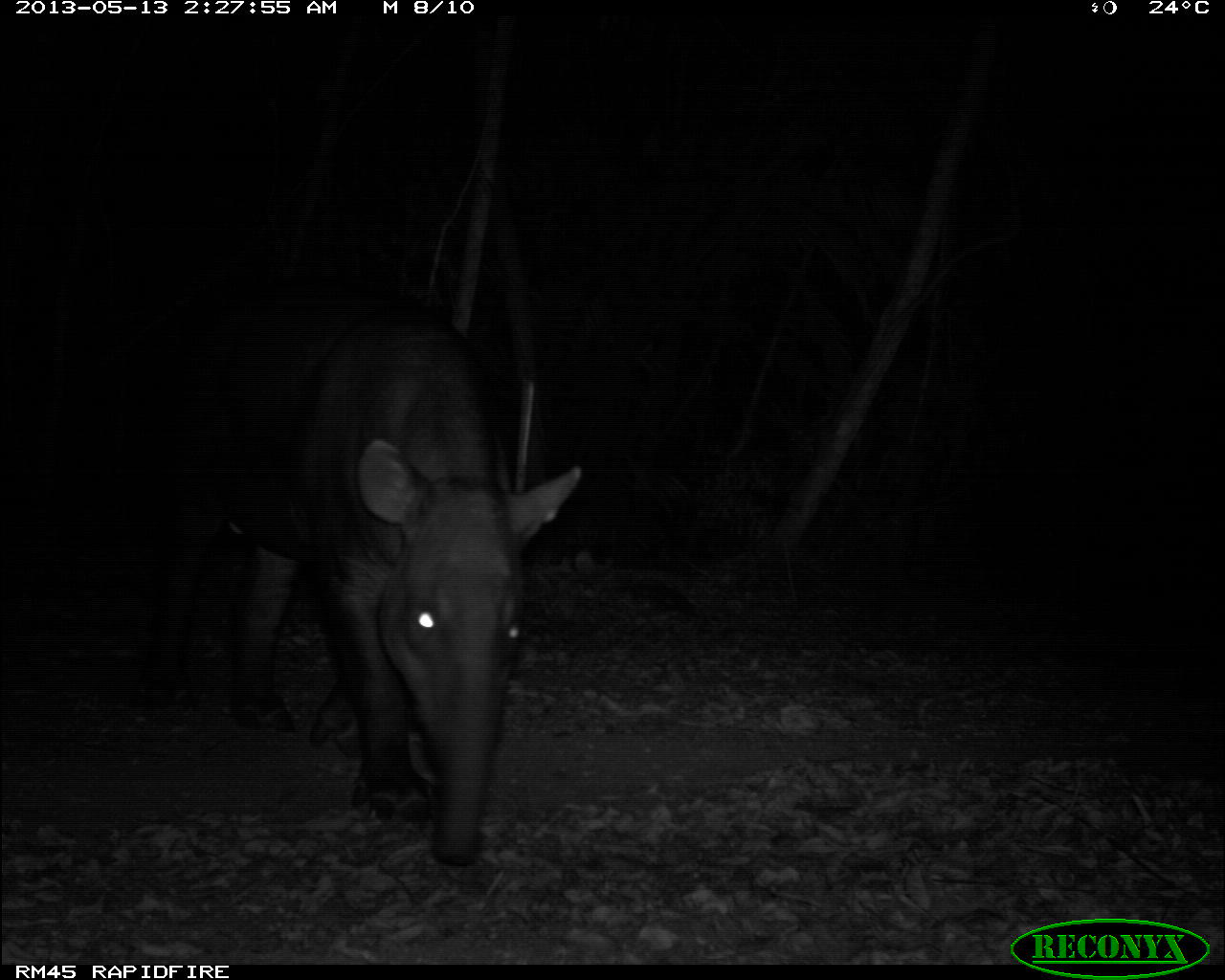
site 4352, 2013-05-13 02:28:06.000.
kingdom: Animalia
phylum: Chordata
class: Mammalia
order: Perissodactyla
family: Tapiridae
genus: Tapirus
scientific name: Tapirus bairdii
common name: baird's tapir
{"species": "Tapirus bairdii (baird's tapir)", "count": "1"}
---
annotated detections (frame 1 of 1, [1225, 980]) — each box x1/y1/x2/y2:
tapirus bairdii: 124/279/582/869